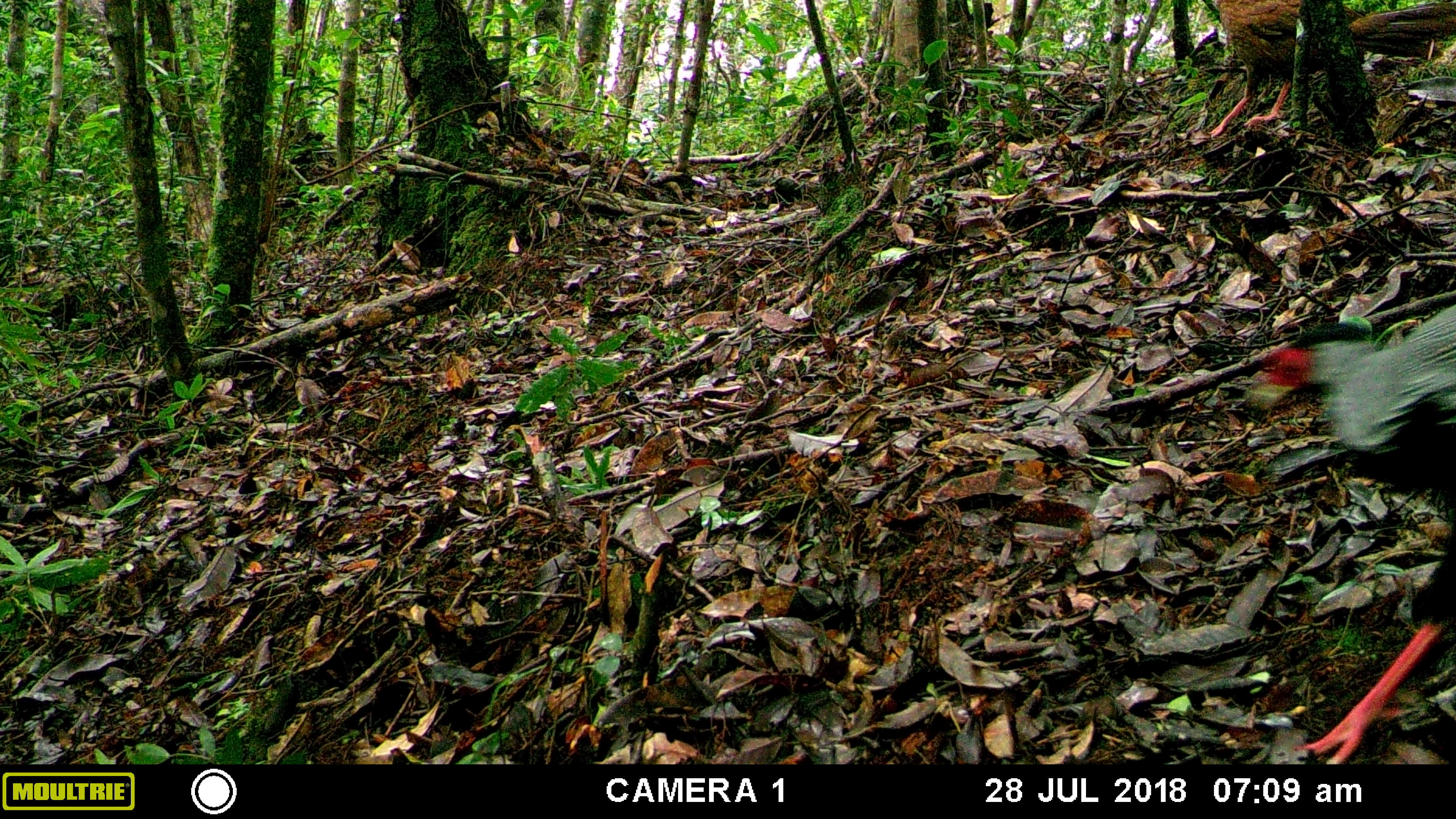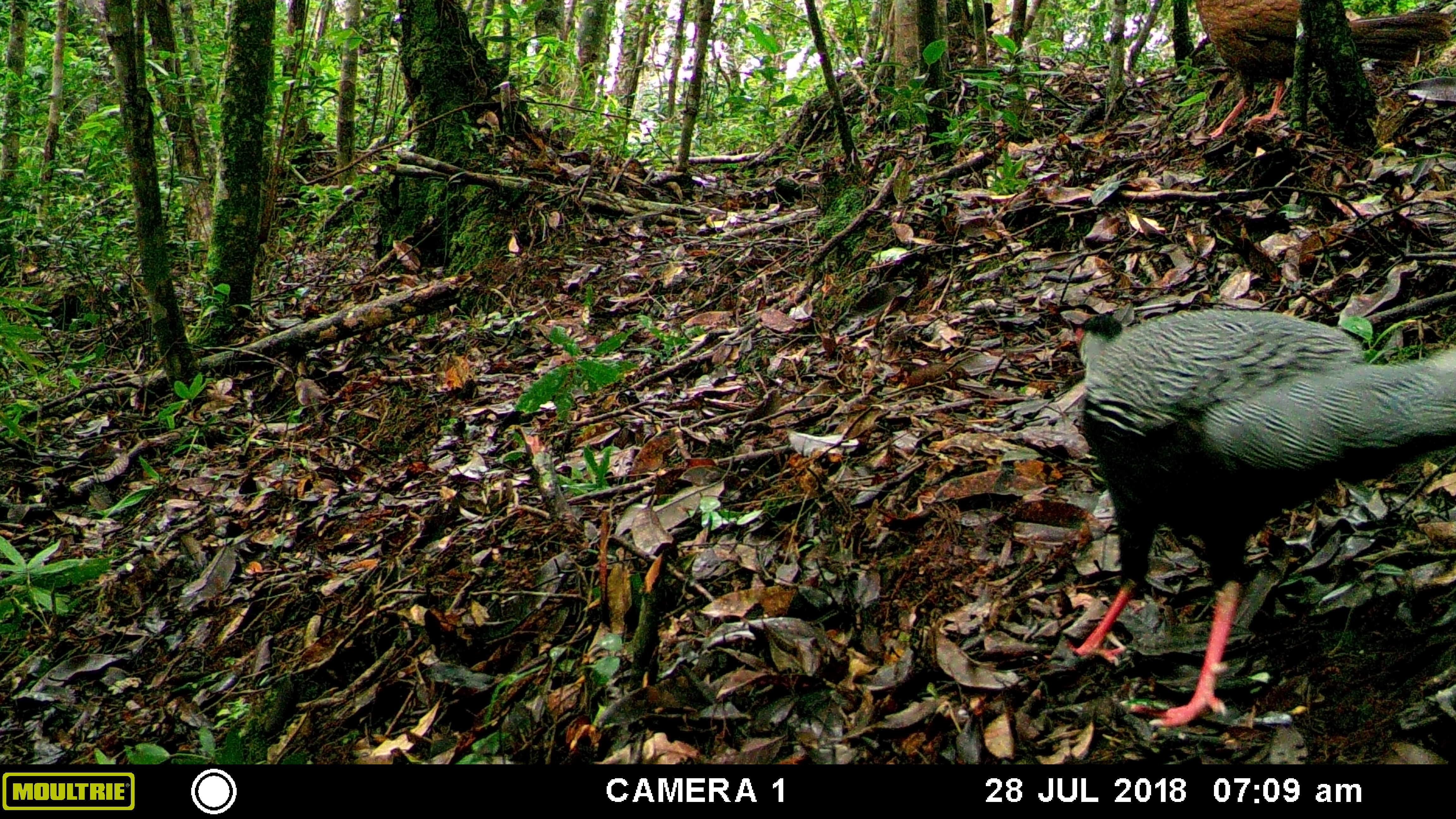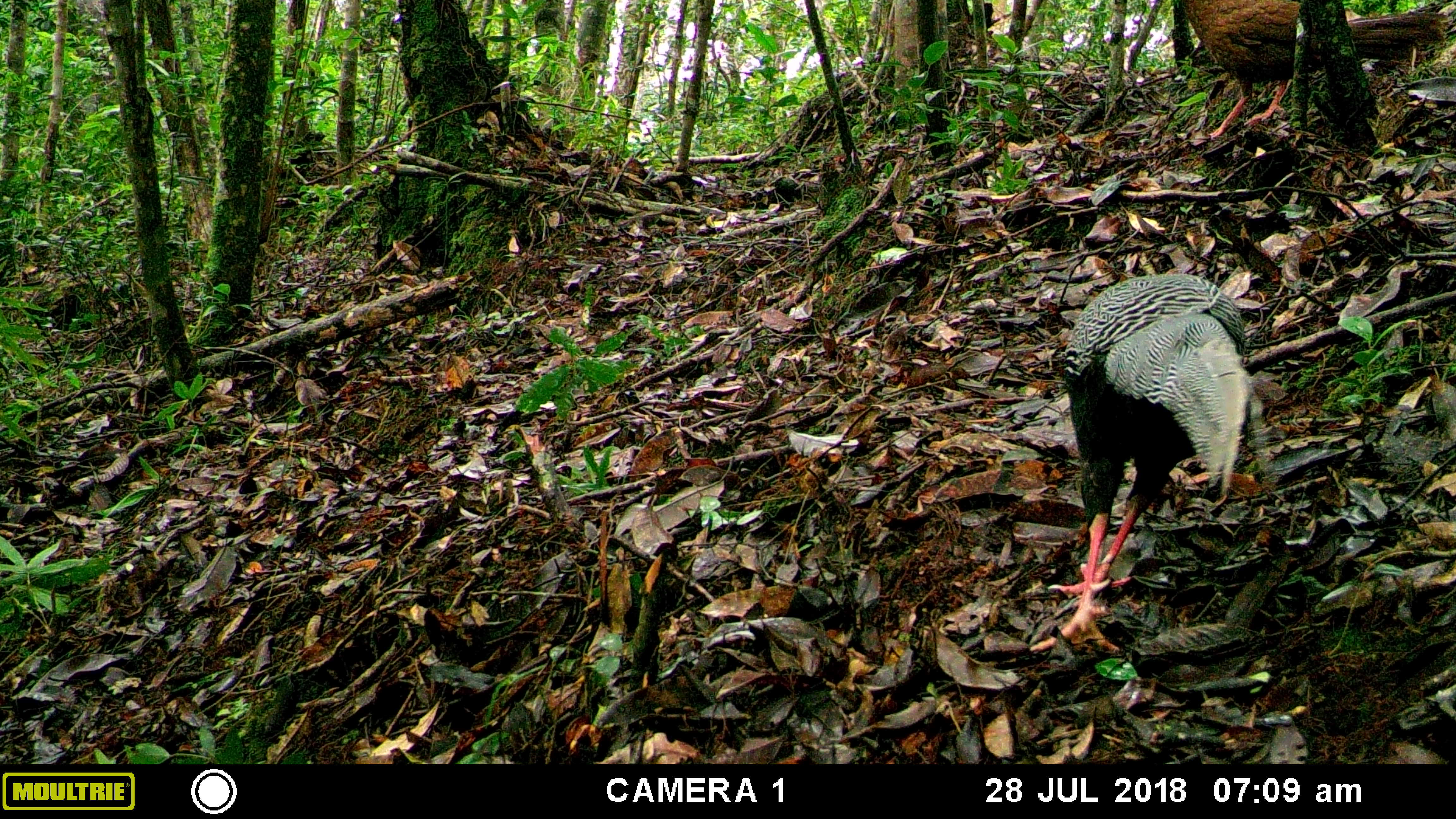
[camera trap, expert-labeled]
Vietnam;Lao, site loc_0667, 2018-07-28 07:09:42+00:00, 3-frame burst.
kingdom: Animalia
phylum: Chordata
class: Aves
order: Galliformes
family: Phasianidae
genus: Lophura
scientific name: Lophura nycthemera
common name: silver pheasant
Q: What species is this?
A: Silver pheasant (Lophura nycthemera).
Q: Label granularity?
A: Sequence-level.